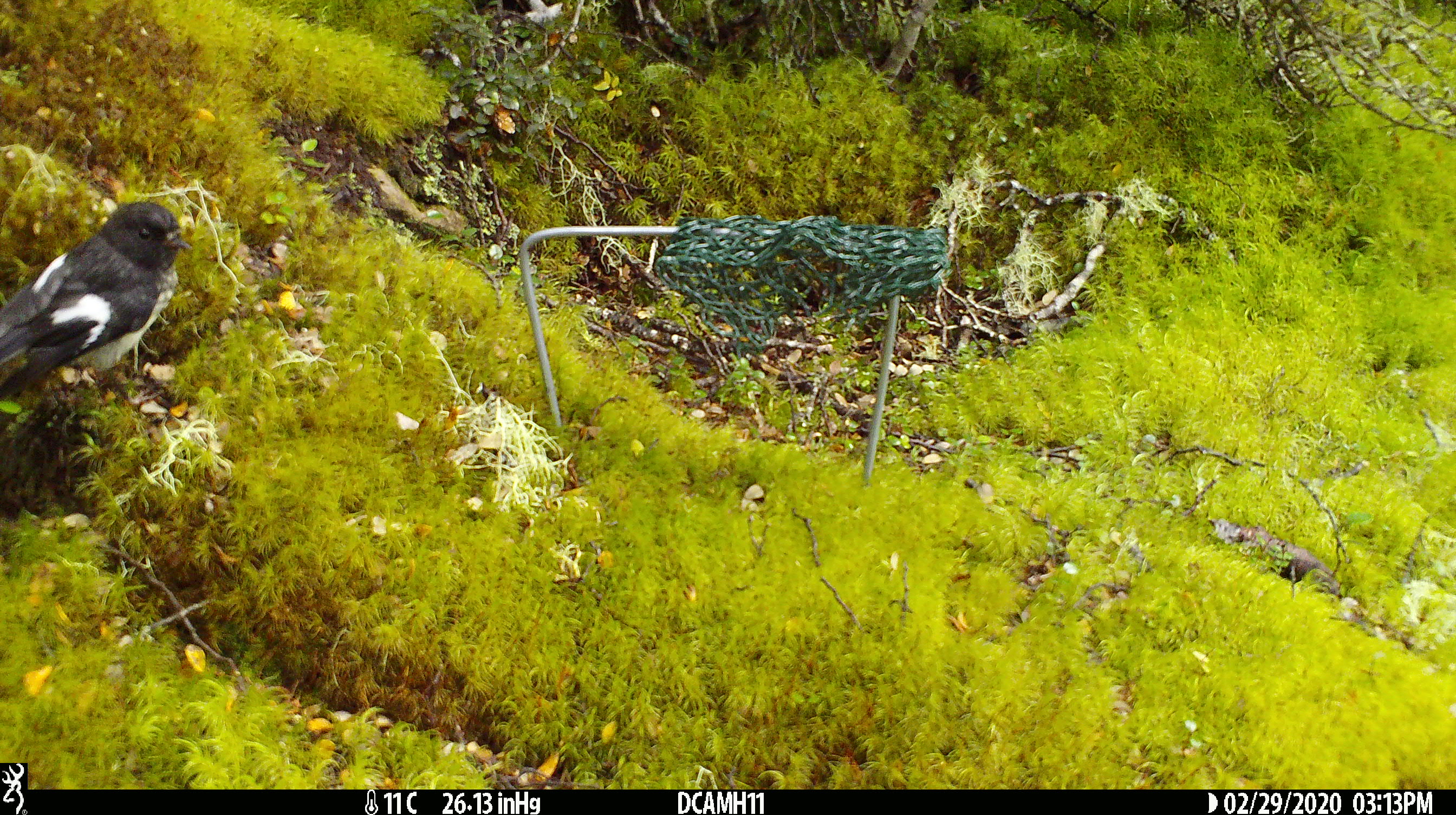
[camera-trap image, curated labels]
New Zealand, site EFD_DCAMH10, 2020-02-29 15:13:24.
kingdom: Animalia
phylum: Chordata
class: Aves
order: Passeriformes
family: Petroicidae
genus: Petroica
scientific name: Petroica macrocephala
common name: tomtit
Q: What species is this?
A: Tomtit (Petroica macrocephala).